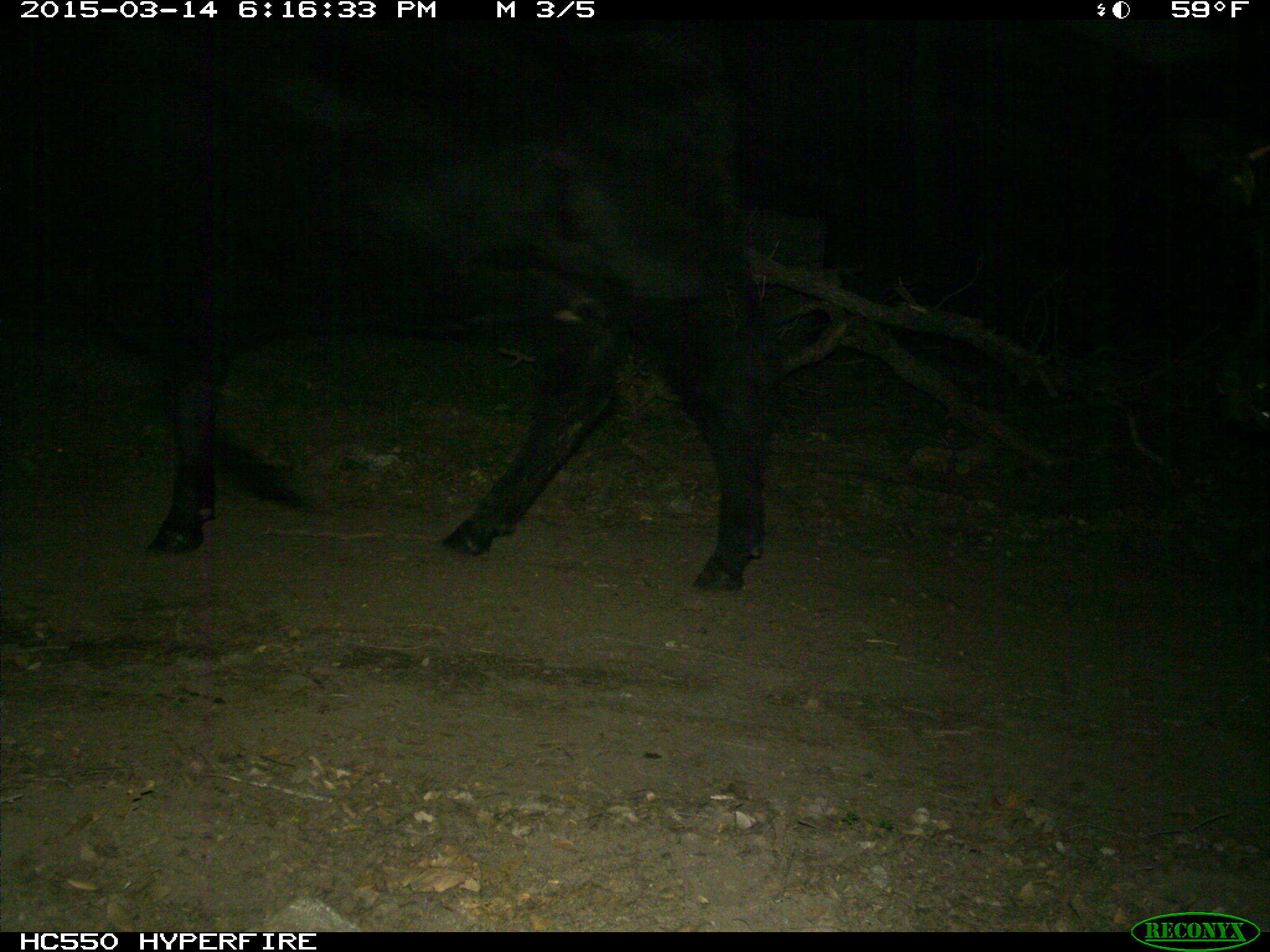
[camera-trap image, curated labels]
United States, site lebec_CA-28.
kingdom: Animalia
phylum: Chordata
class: Mammalia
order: Artiodactyla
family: Bovidae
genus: Bos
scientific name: Bos taurus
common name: domestic cow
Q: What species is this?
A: Bos taurus (domestic cow).